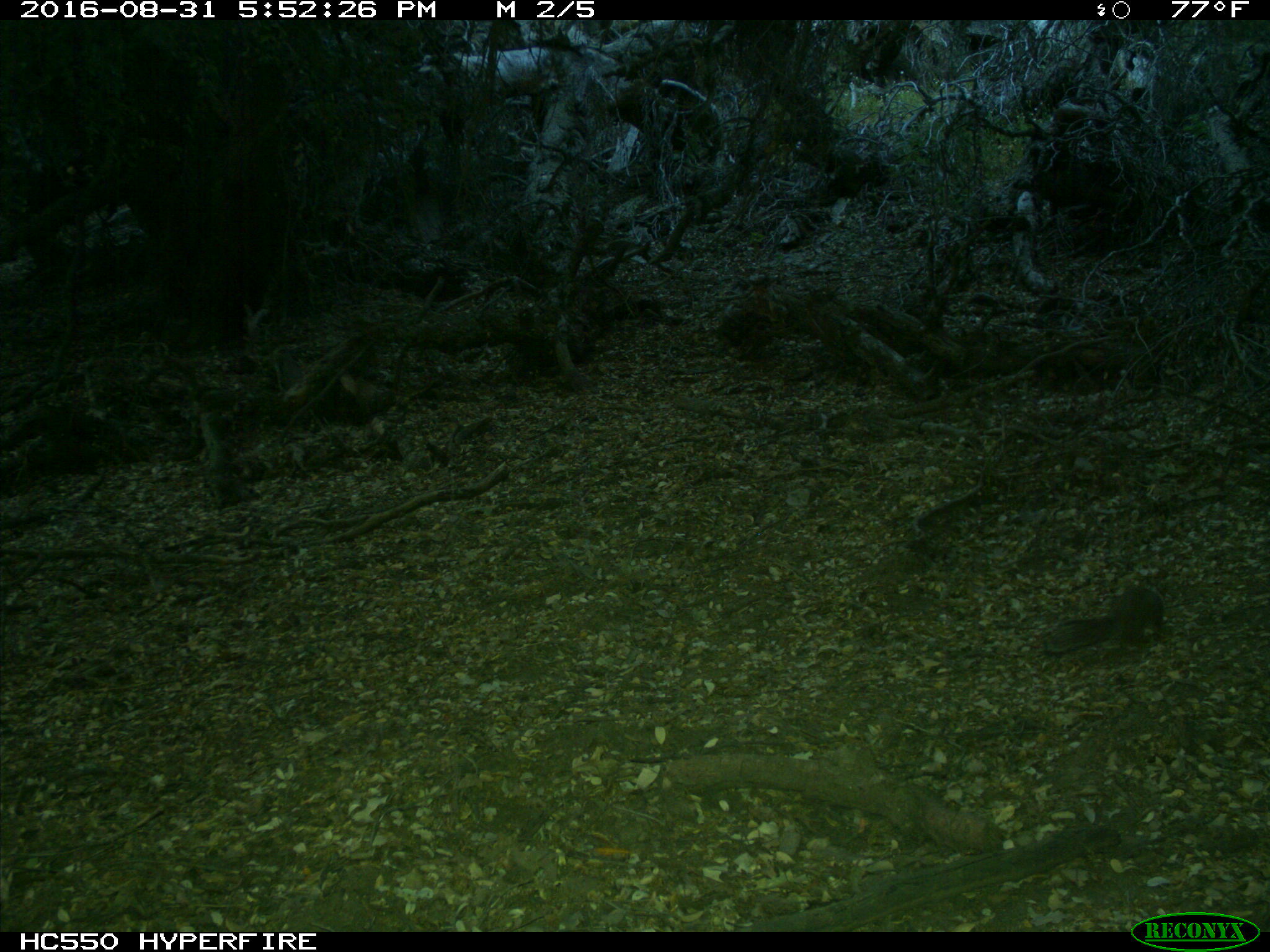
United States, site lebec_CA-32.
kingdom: Animalia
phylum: Chordata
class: Mammalia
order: Rodentia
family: Sciuridae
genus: Otospermophilus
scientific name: Otospermophilus beecheyi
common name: california ground squirrel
Otospermophilus beecheyi (california ground squirrel).